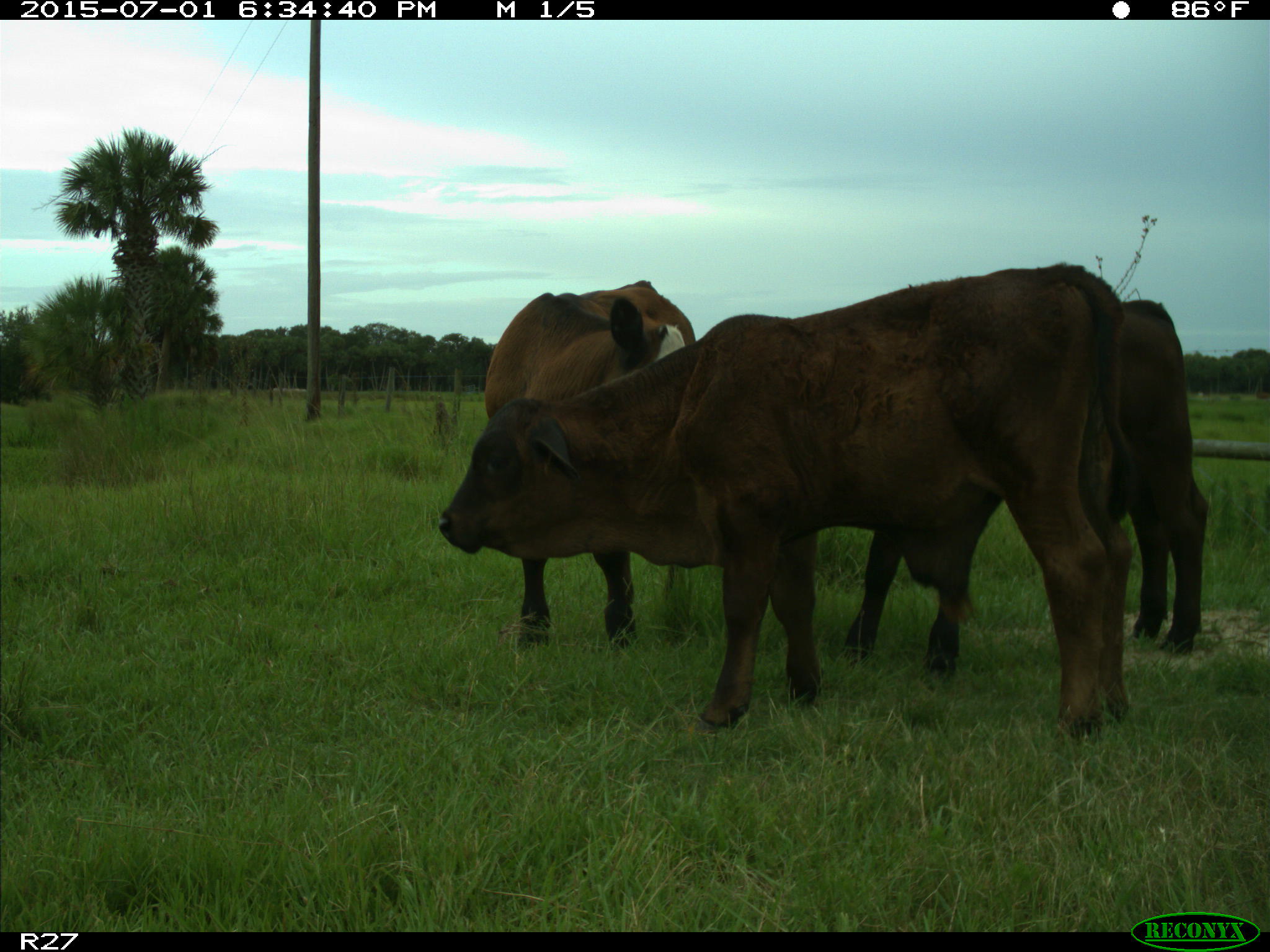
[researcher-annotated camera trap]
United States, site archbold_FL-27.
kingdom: Animalia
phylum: Chordata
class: Mammalia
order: Artiodactyla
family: Bovidae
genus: Bos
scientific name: Bos taurus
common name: domestic cow